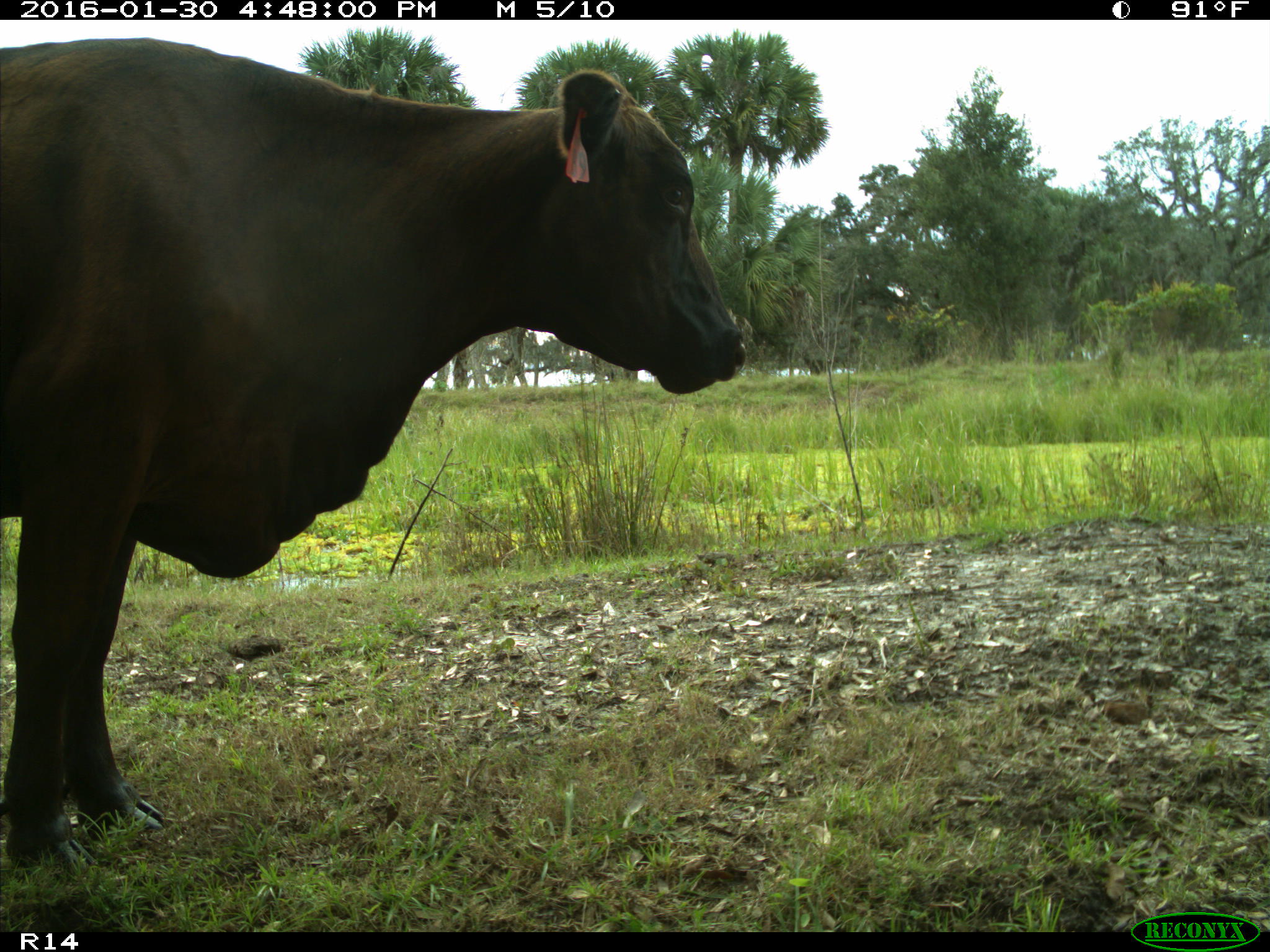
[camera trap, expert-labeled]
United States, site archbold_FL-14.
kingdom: Animalia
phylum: Chordata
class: Mammalia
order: Artiodactyla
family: Bovidae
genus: Bos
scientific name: Bos taurus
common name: domestic cow